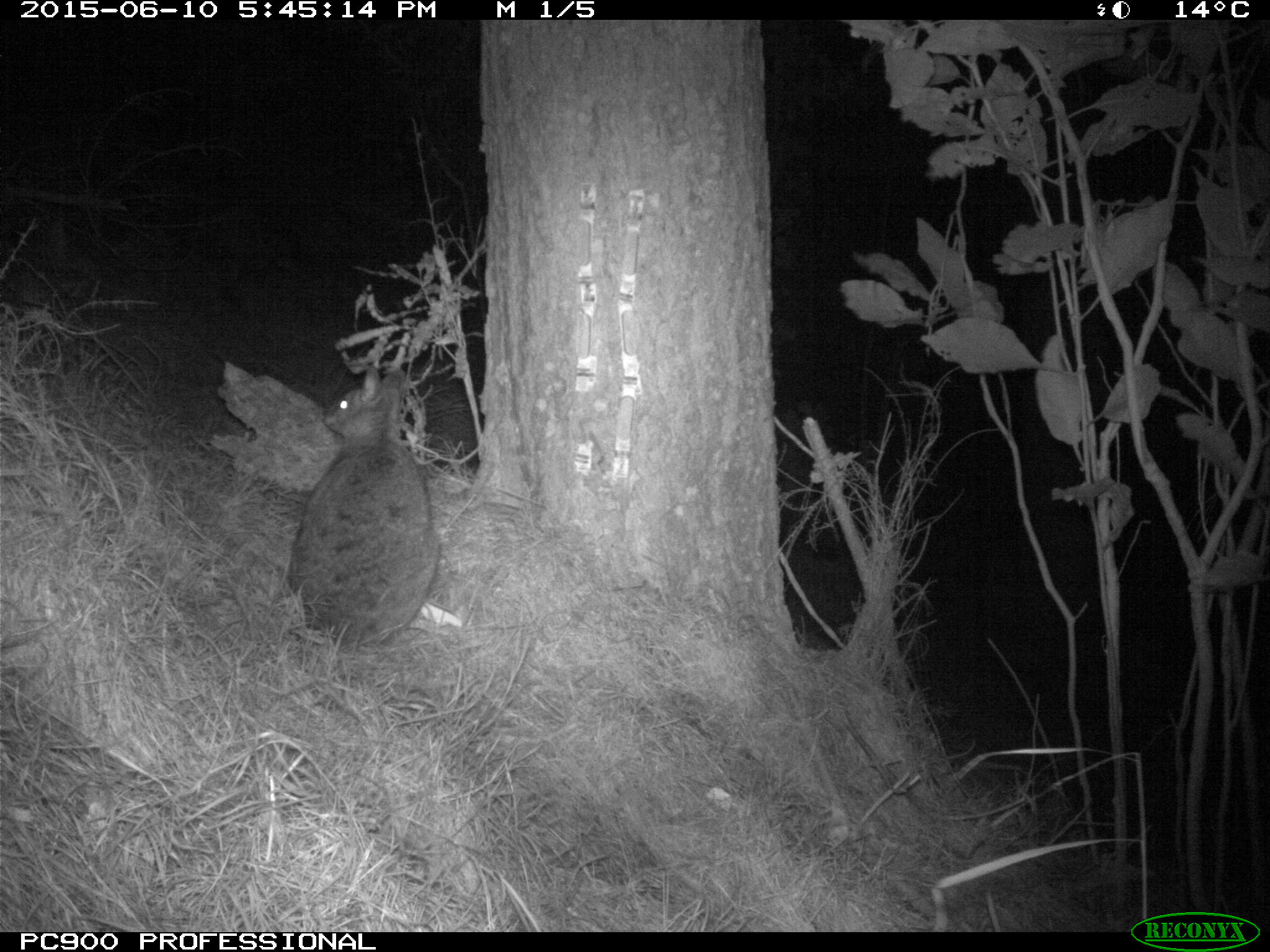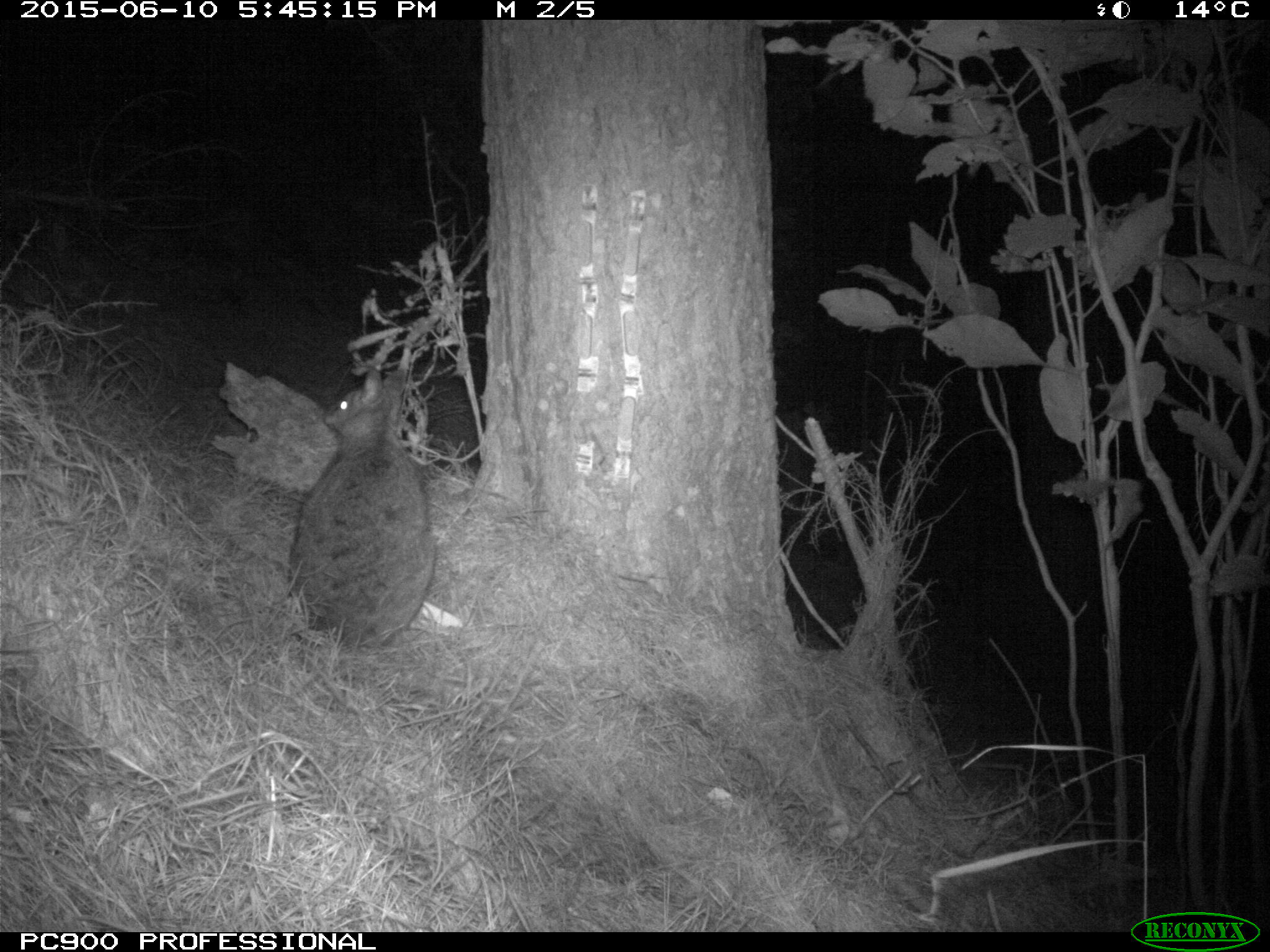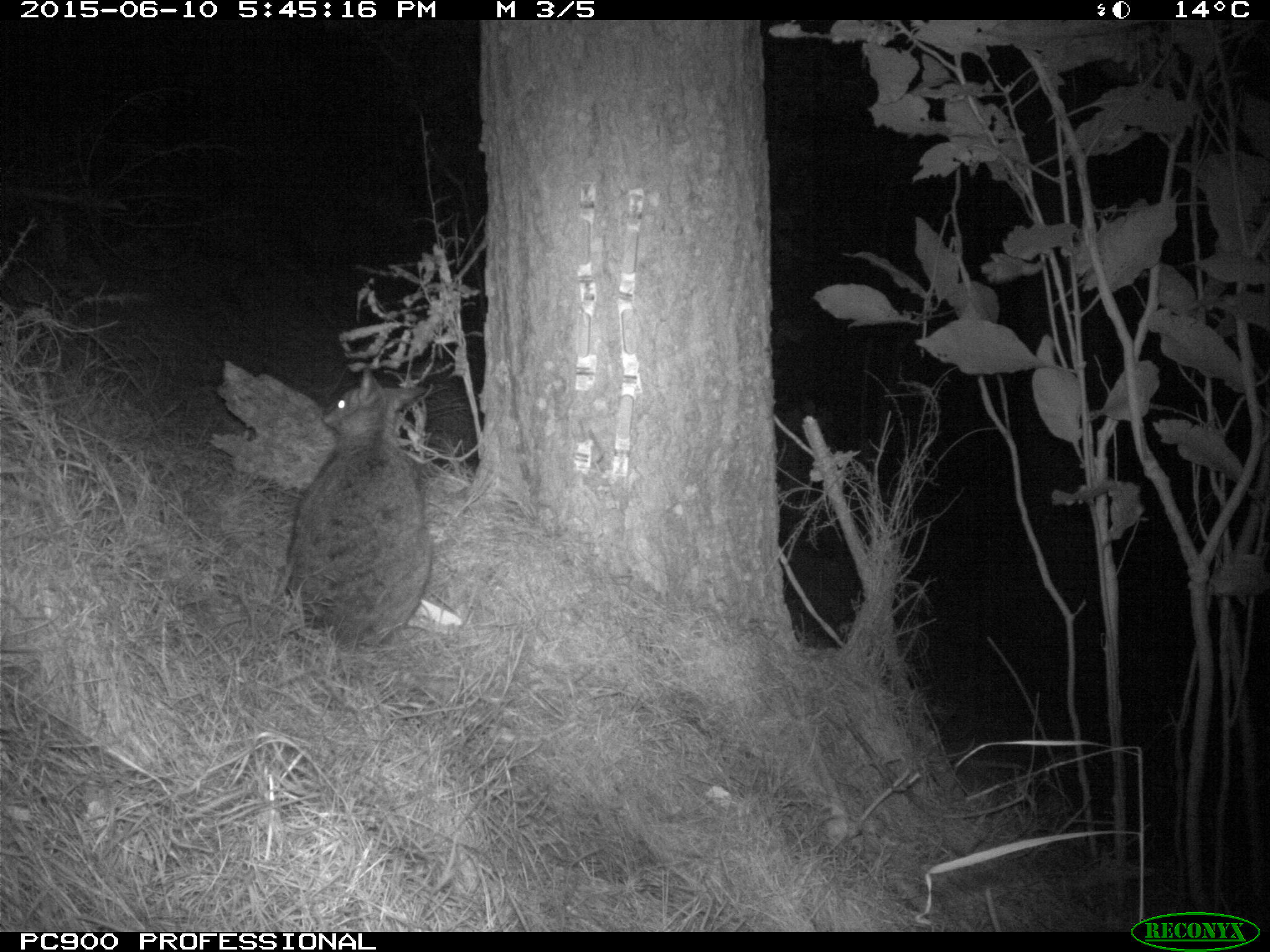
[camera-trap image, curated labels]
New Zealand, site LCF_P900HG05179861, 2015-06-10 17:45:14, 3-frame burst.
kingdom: Animalia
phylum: Chordata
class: Mammalia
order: Diprotodontia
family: Macropodidae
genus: Notamacropus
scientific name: Notamacropus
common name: wallaby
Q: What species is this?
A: Wallaby (Notamacropus).